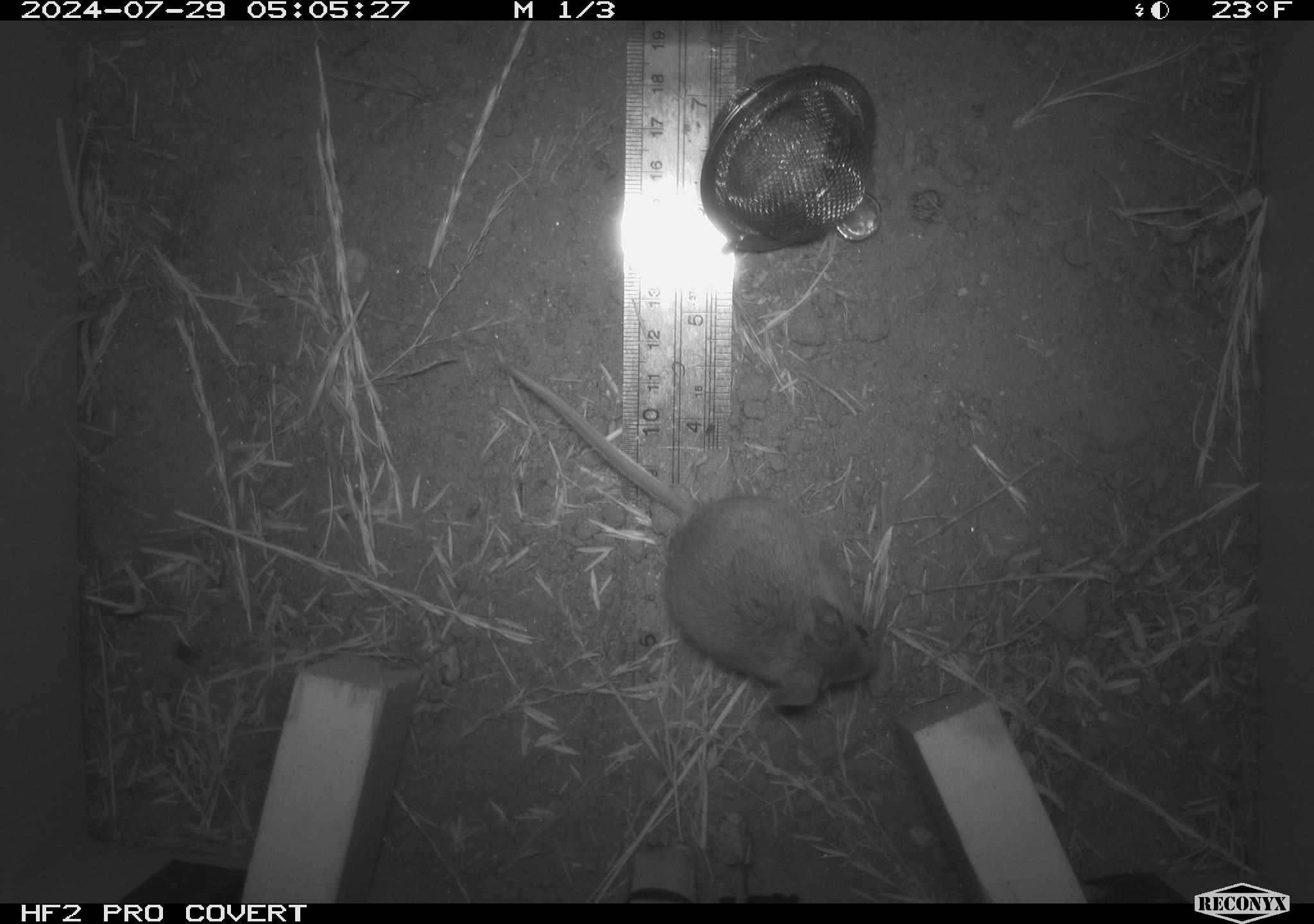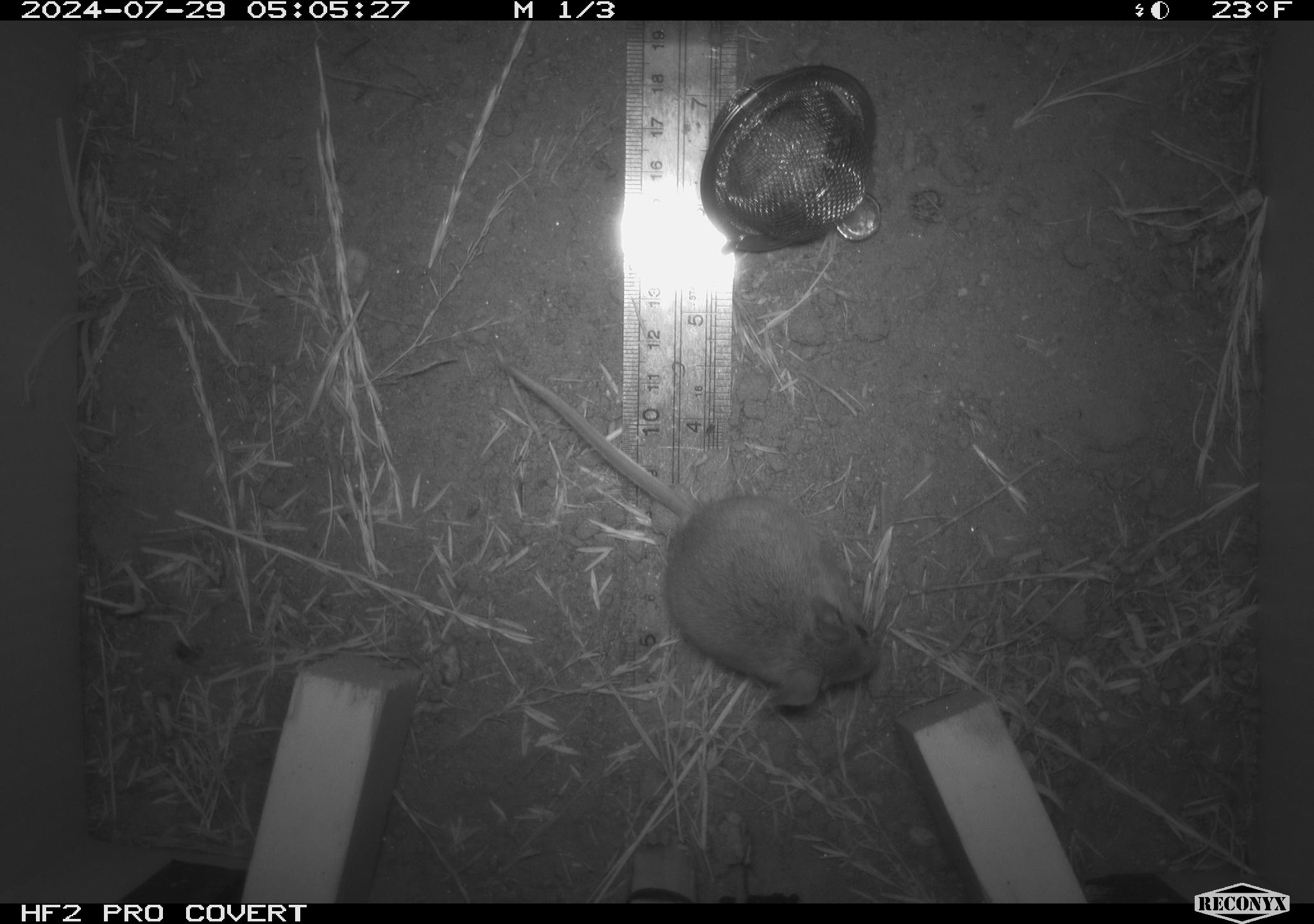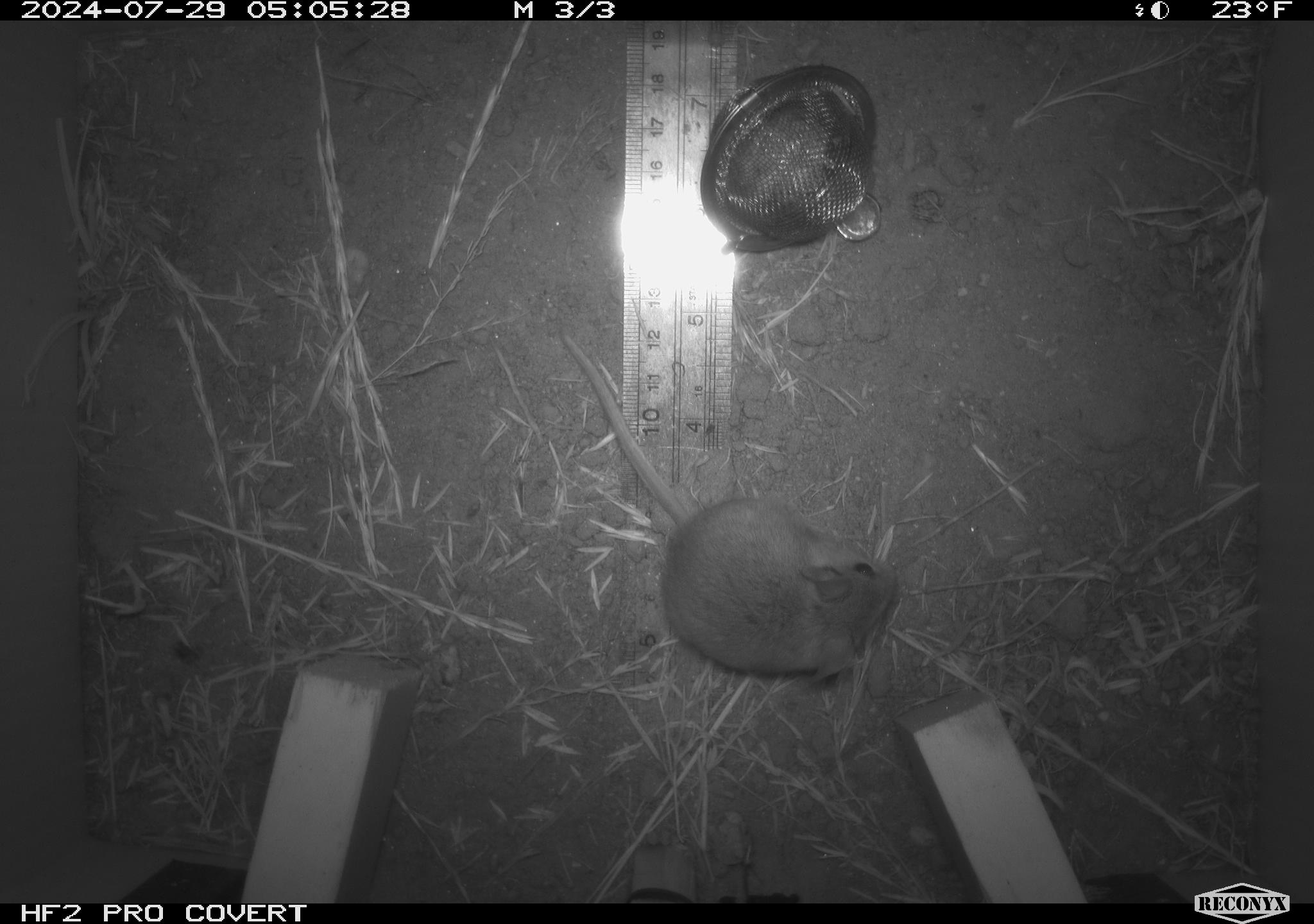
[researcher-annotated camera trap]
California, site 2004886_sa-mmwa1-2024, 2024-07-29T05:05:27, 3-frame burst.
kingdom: Animalia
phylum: Chordata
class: Mammalia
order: Rodentia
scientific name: Rodentia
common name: mouse species